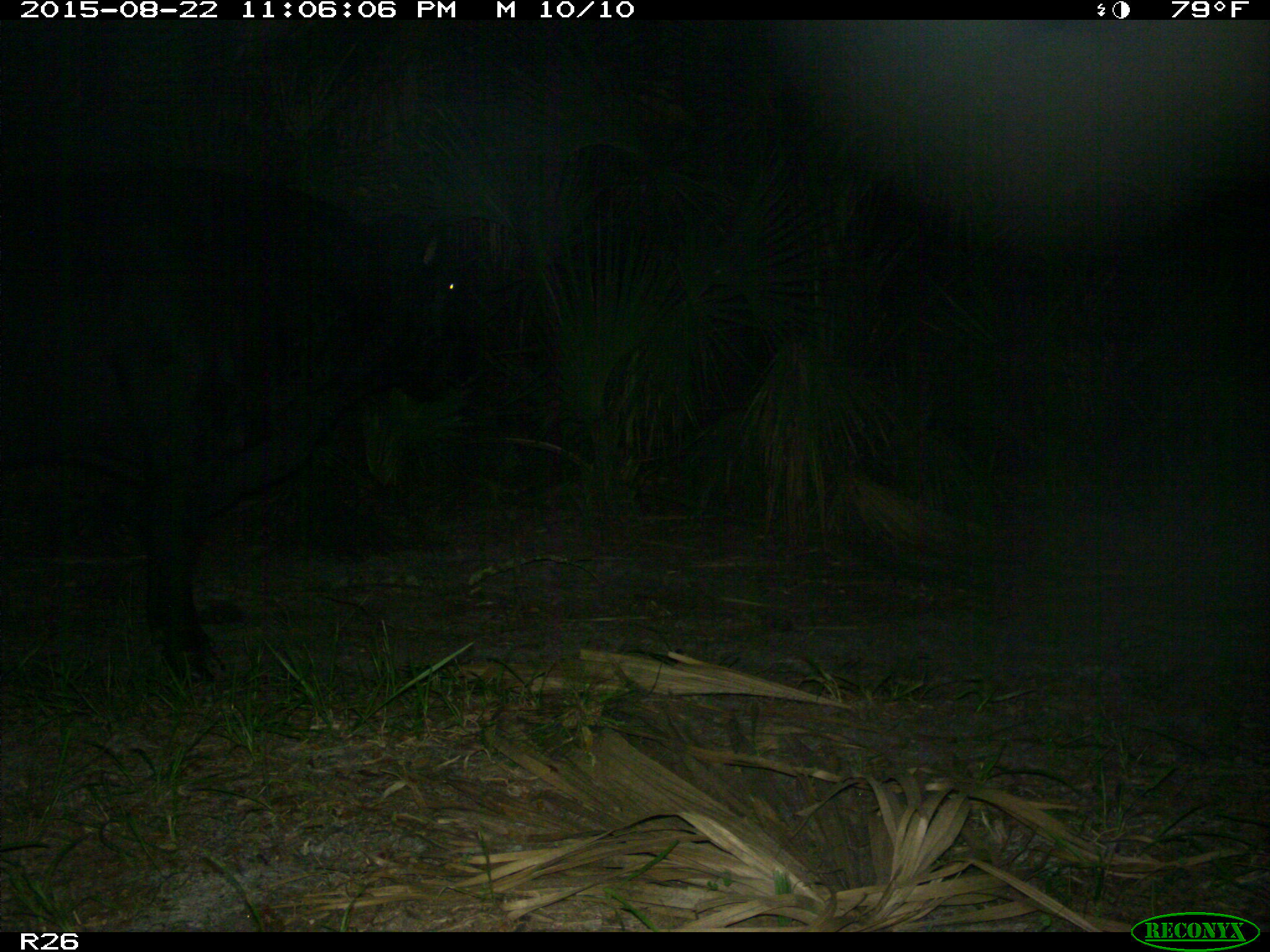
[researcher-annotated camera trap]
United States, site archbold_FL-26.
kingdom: Animalia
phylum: Chordata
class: Mammalia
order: Artiodactyla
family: Bovidae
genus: Bos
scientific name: Bos taurus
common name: domestic cow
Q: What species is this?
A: Bos taurus (domestic cow).